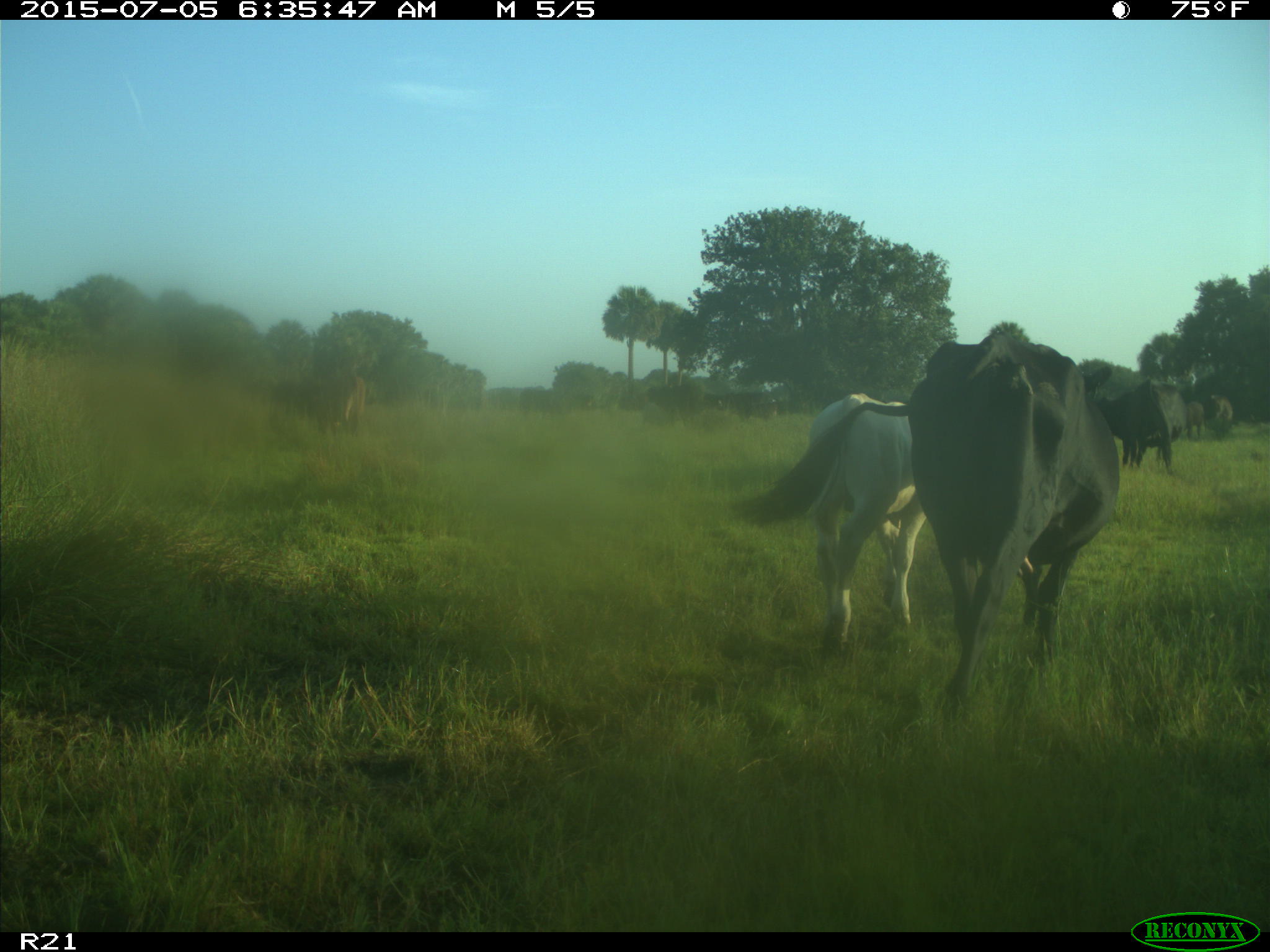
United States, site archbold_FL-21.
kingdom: Animalia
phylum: Chordata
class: Mammalia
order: Artiodactyla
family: Bovidae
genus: Bos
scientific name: Bos taurus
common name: domestic cow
Bos taurus (domestic cow).